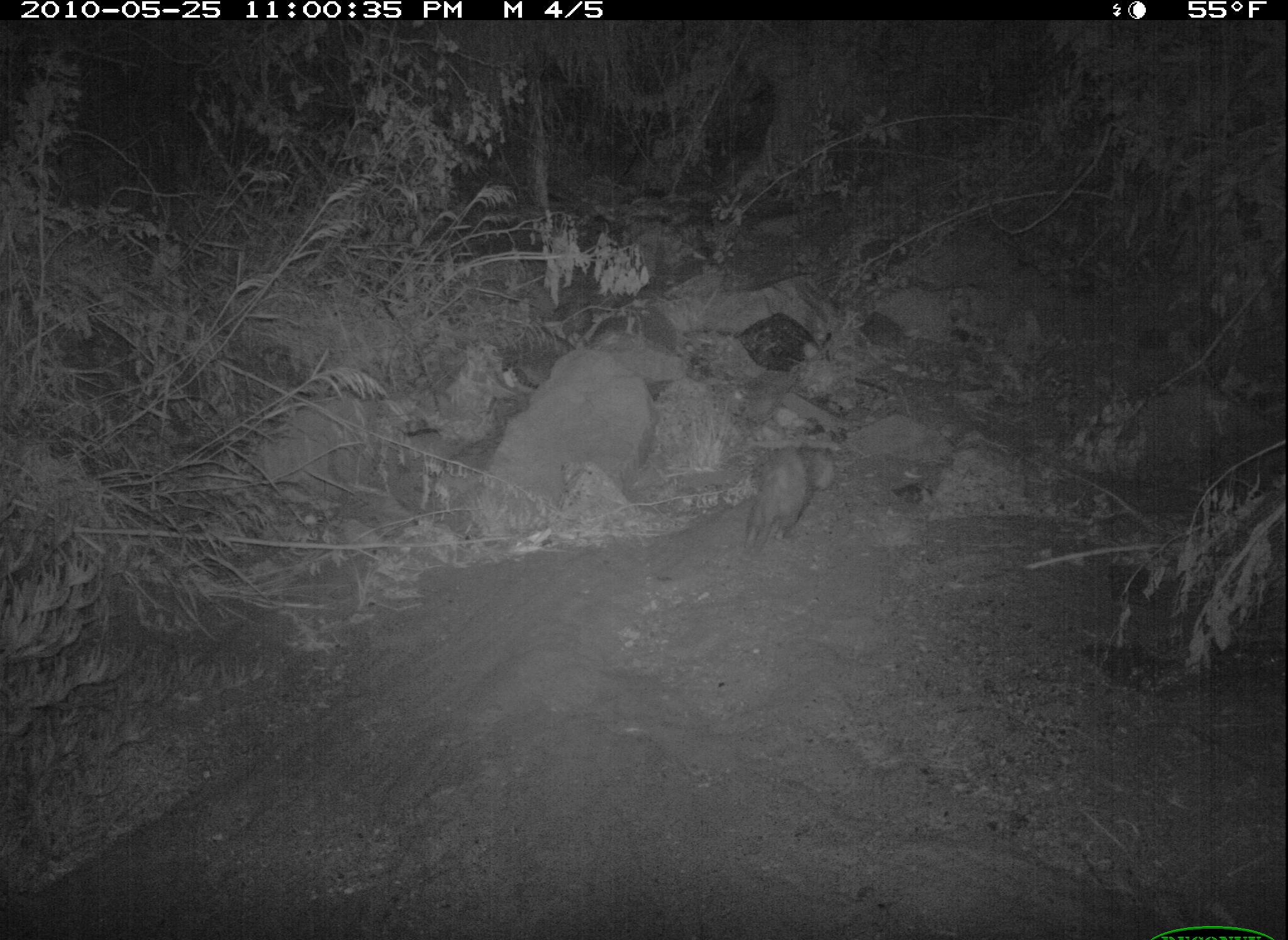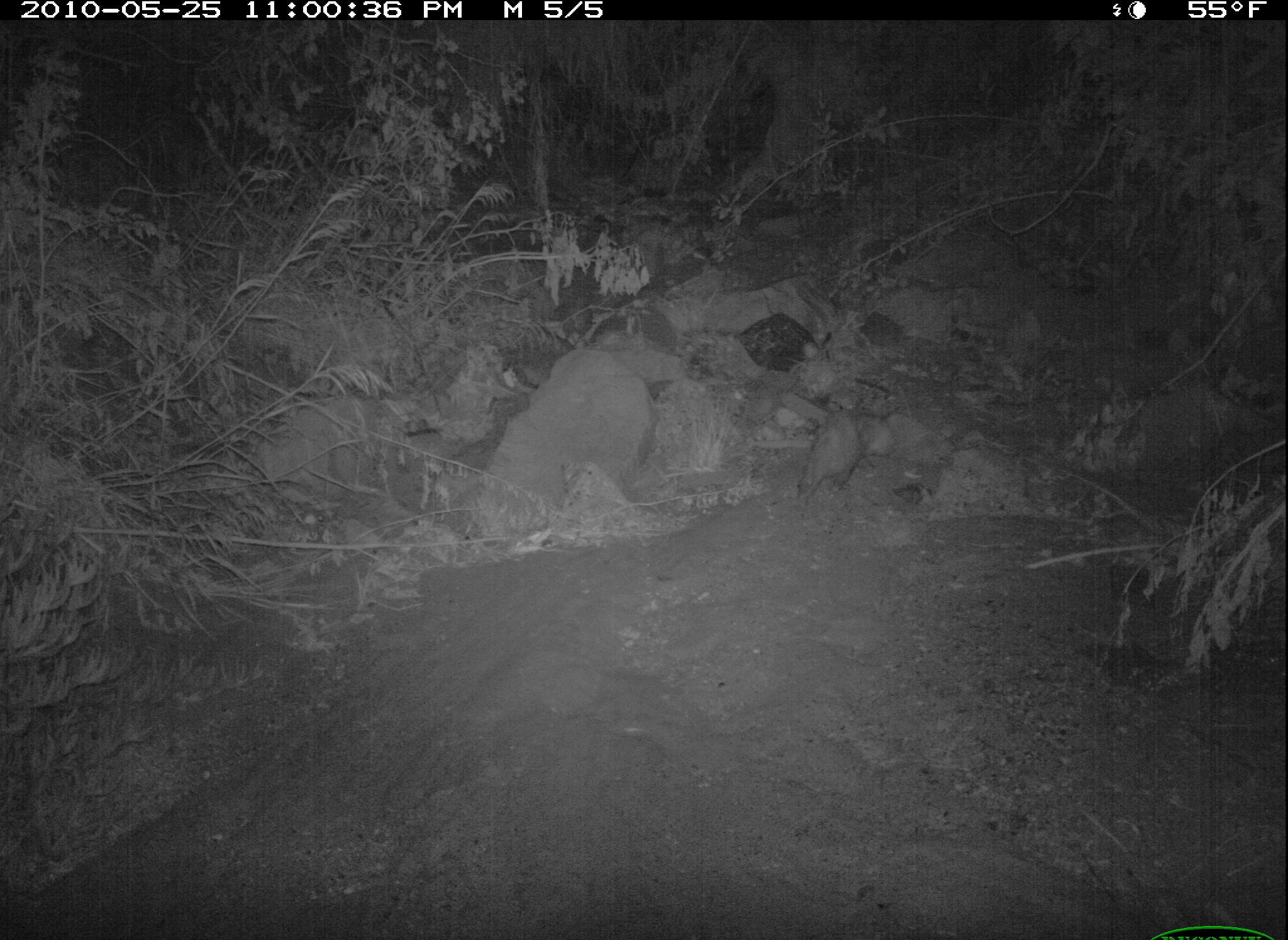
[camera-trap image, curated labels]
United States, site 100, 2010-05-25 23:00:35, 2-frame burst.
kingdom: Animalia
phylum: Chordata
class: Mammalia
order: Didelphimorphia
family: Didelphidae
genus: Didelphis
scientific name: Didelphis virginiana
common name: virginia opossum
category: opossum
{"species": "opossum (virginia opossum) (Didelphis virginiana)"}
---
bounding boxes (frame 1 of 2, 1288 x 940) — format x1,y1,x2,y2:
opossum: 724,424,852,549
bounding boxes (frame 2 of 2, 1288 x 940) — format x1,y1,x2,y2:
opossum: 788,398,873,511